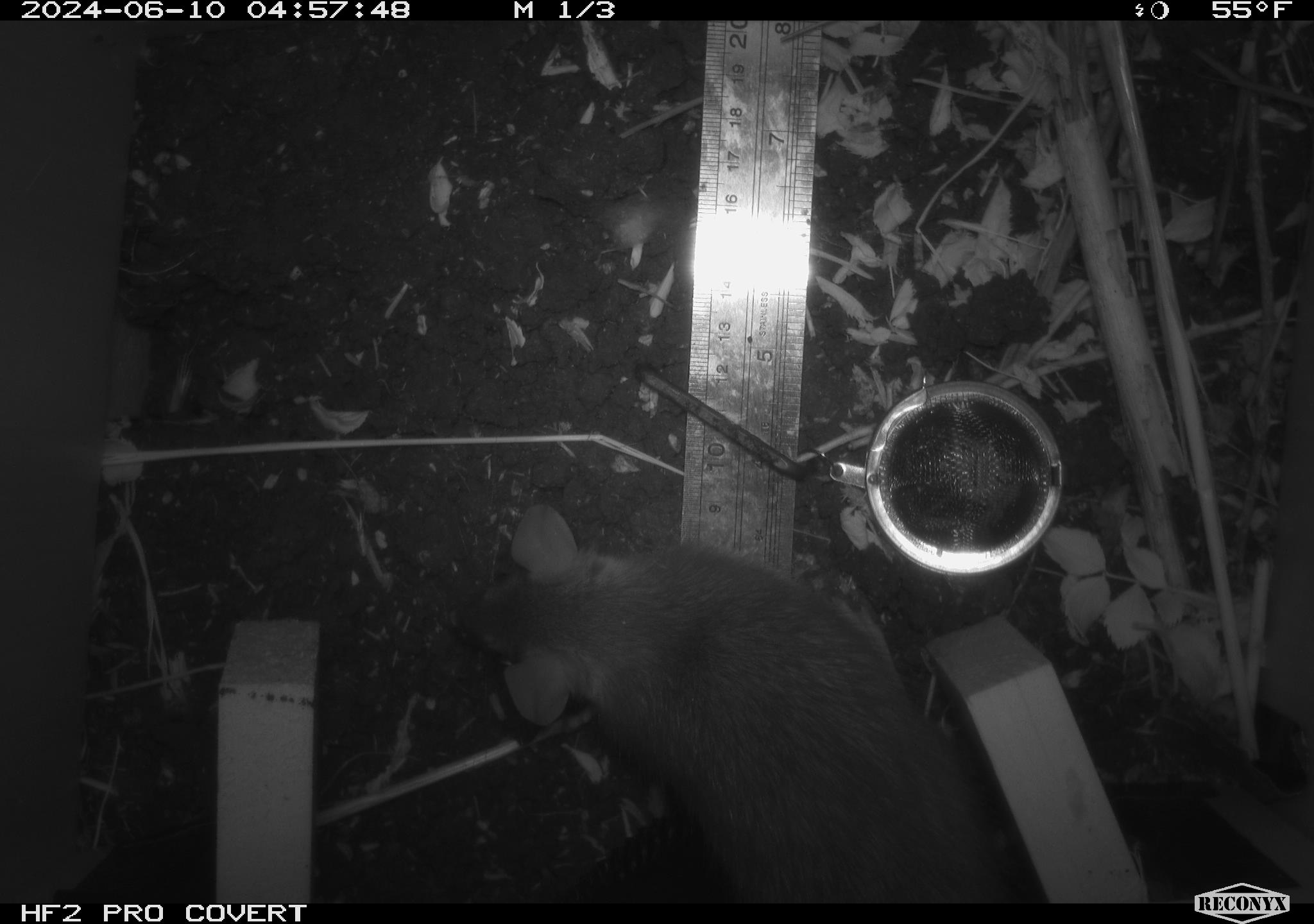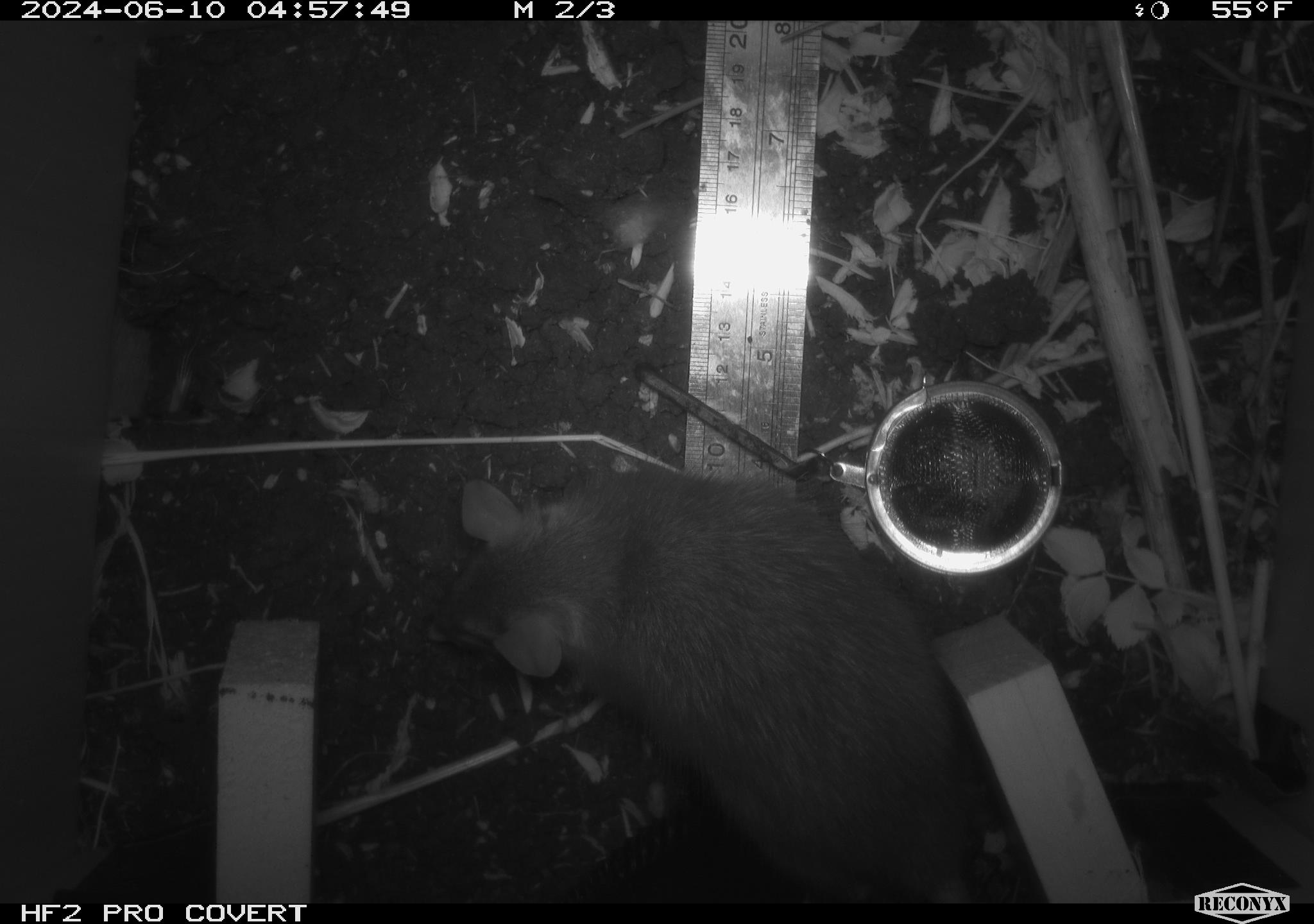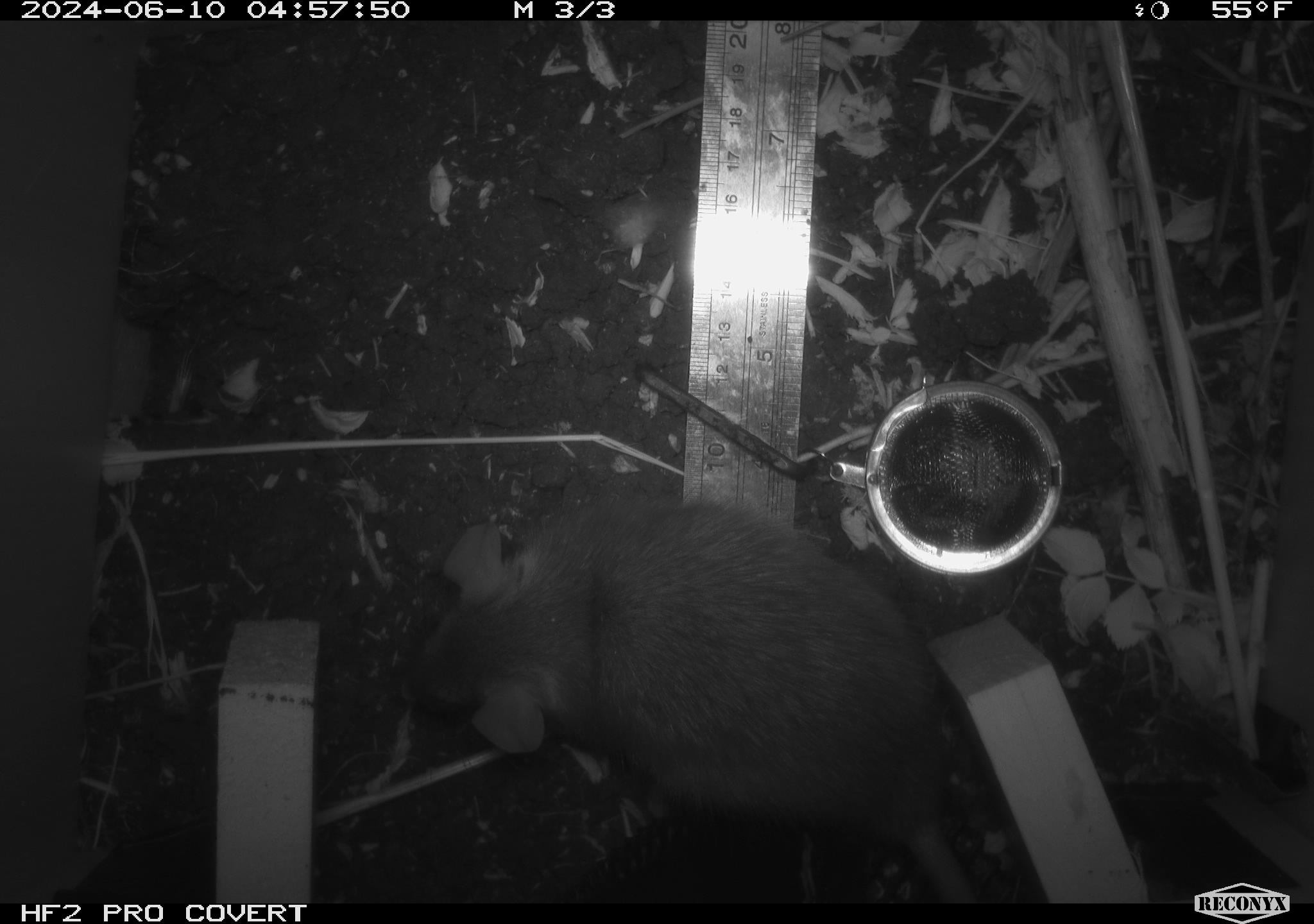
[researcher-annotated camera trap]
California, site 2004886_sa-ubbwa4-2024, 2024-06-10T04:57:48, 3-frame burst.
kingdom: Animalia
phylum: Chordata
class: Mammalia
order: Rodentia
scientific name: Rodentia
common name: woodrat or rat or mouse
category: woodrat or rat or mouse species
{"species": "woodrat or rat or mouse species (woodrat or rat or mouse) (Rodentia)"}